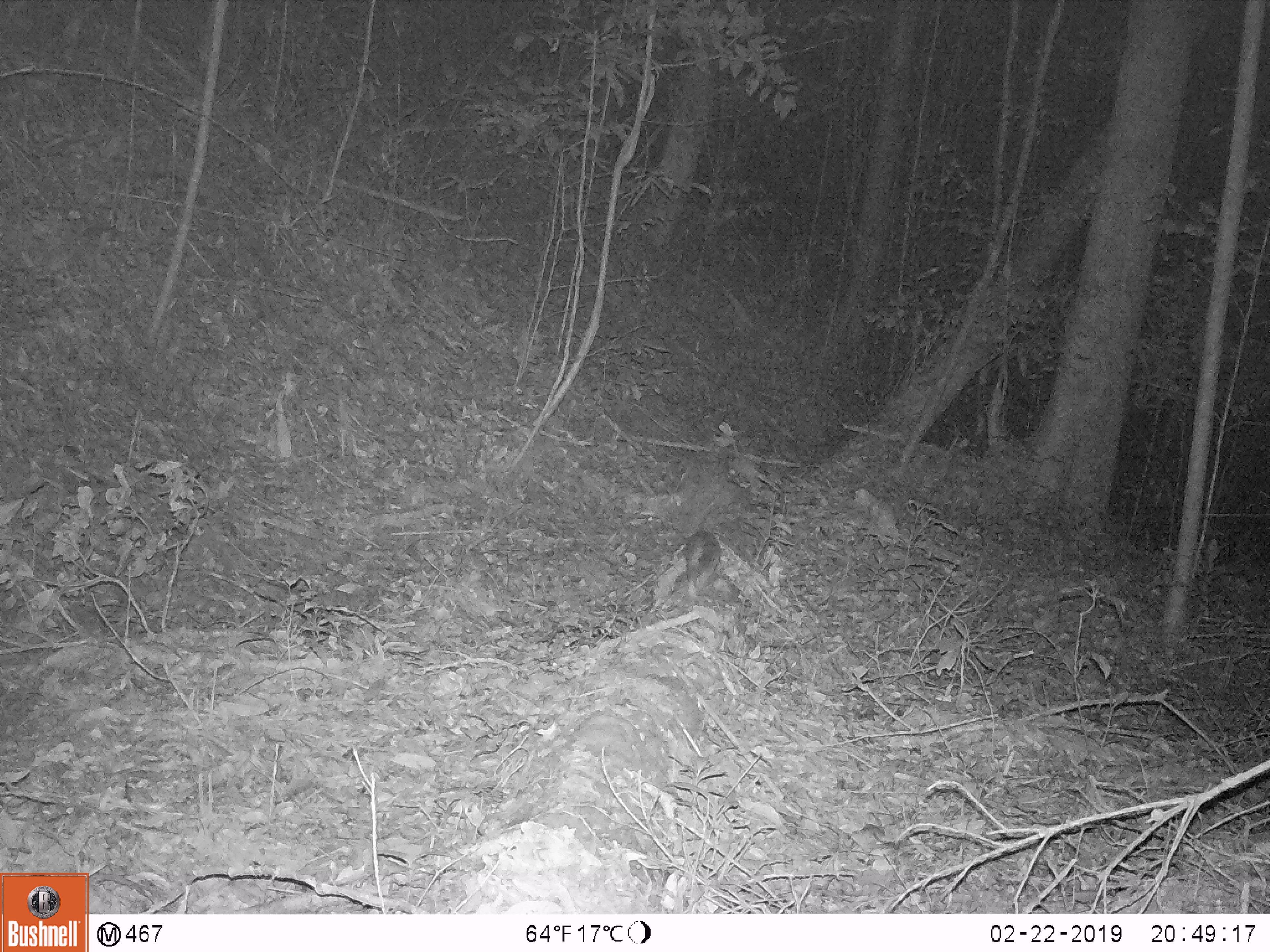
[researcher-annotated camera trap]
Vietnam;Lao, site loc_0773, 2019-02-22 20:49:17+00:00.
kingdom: Animalia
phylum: Chordata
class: Mammalia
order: Carnivora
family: Mustelidae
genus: Melogale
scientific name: Melogale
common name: ferret badger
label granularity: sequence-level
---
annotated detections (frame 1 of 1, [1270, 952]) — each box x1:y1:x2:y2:
ferret badger: 678:528:721:601